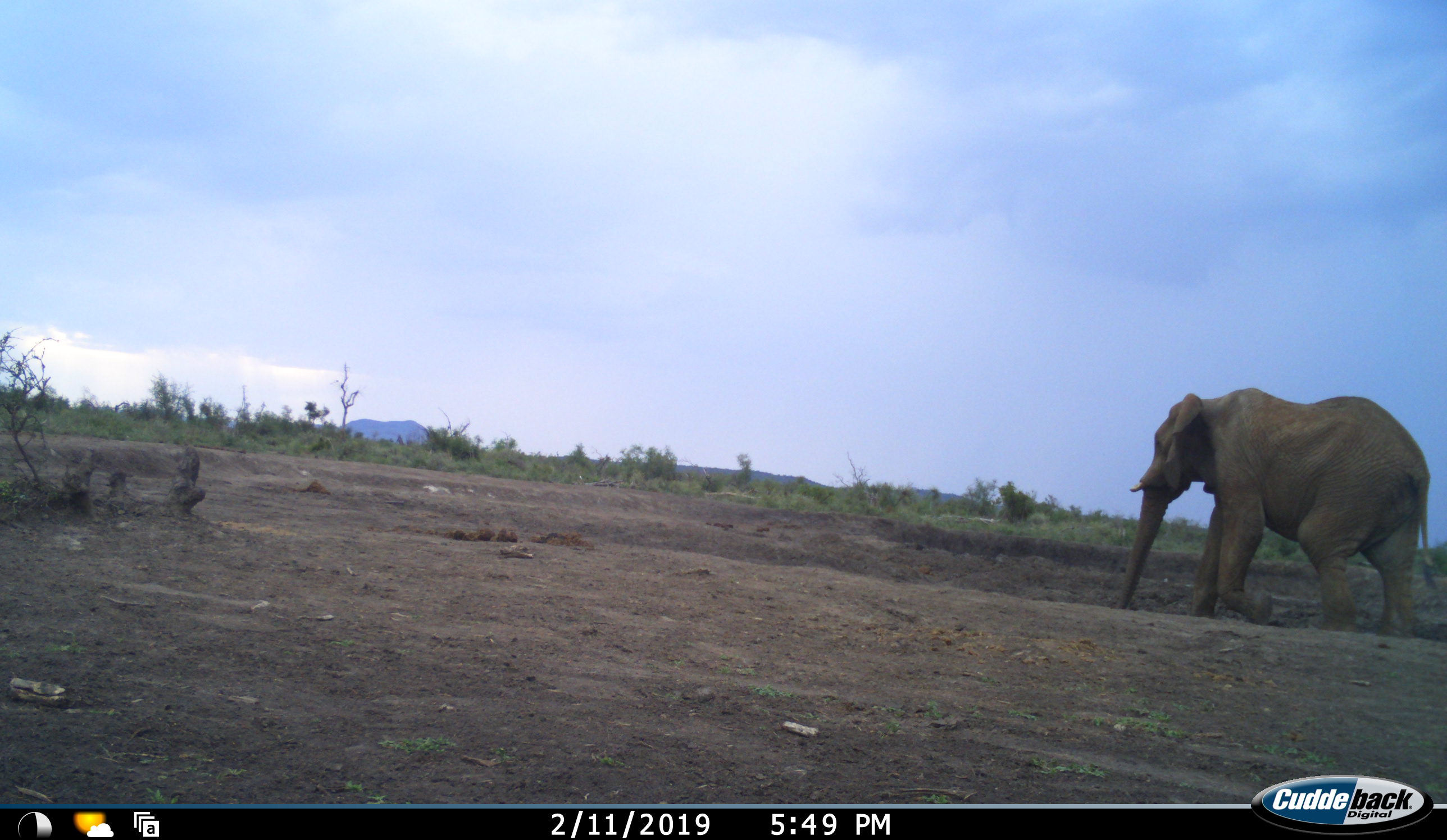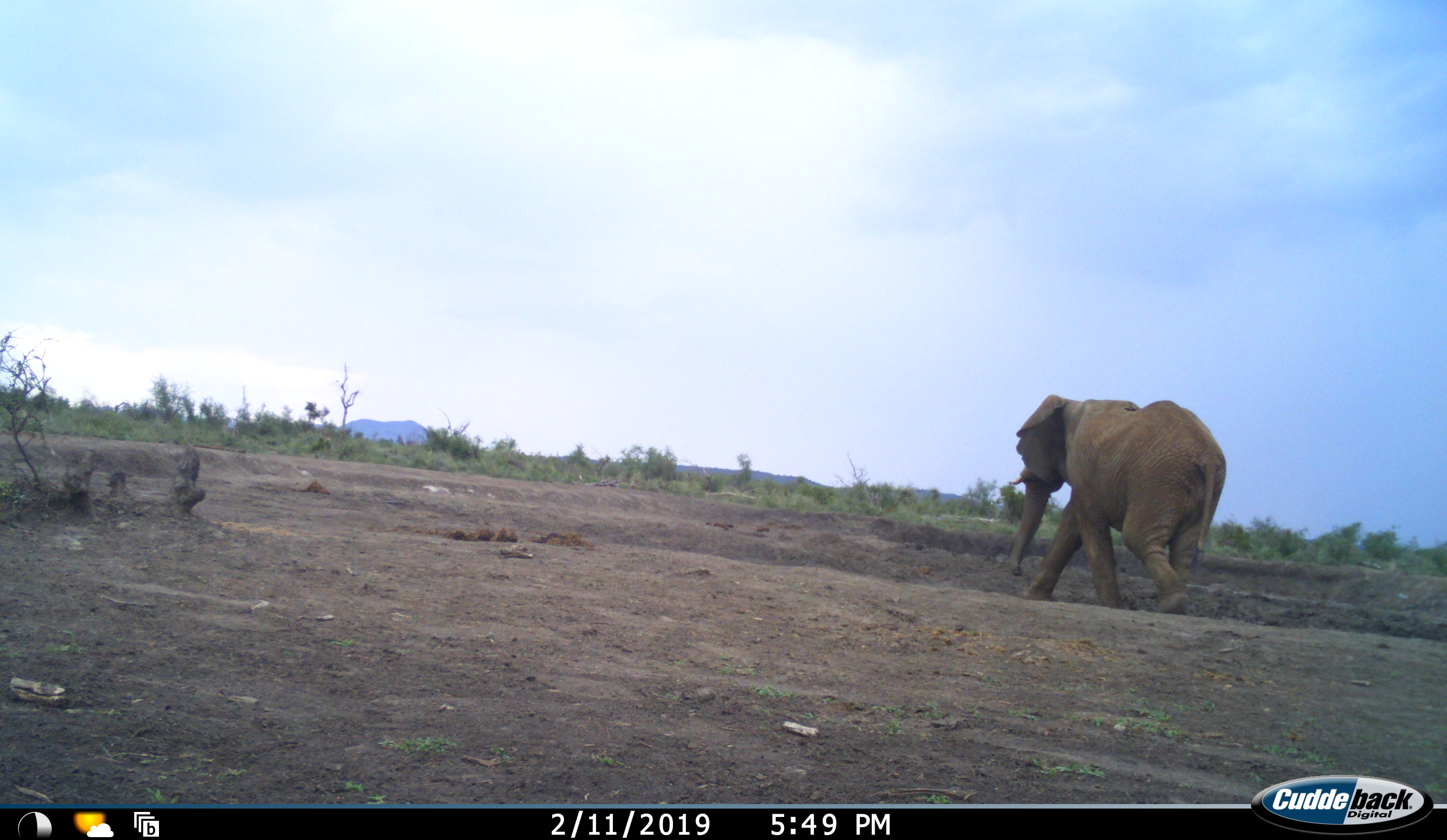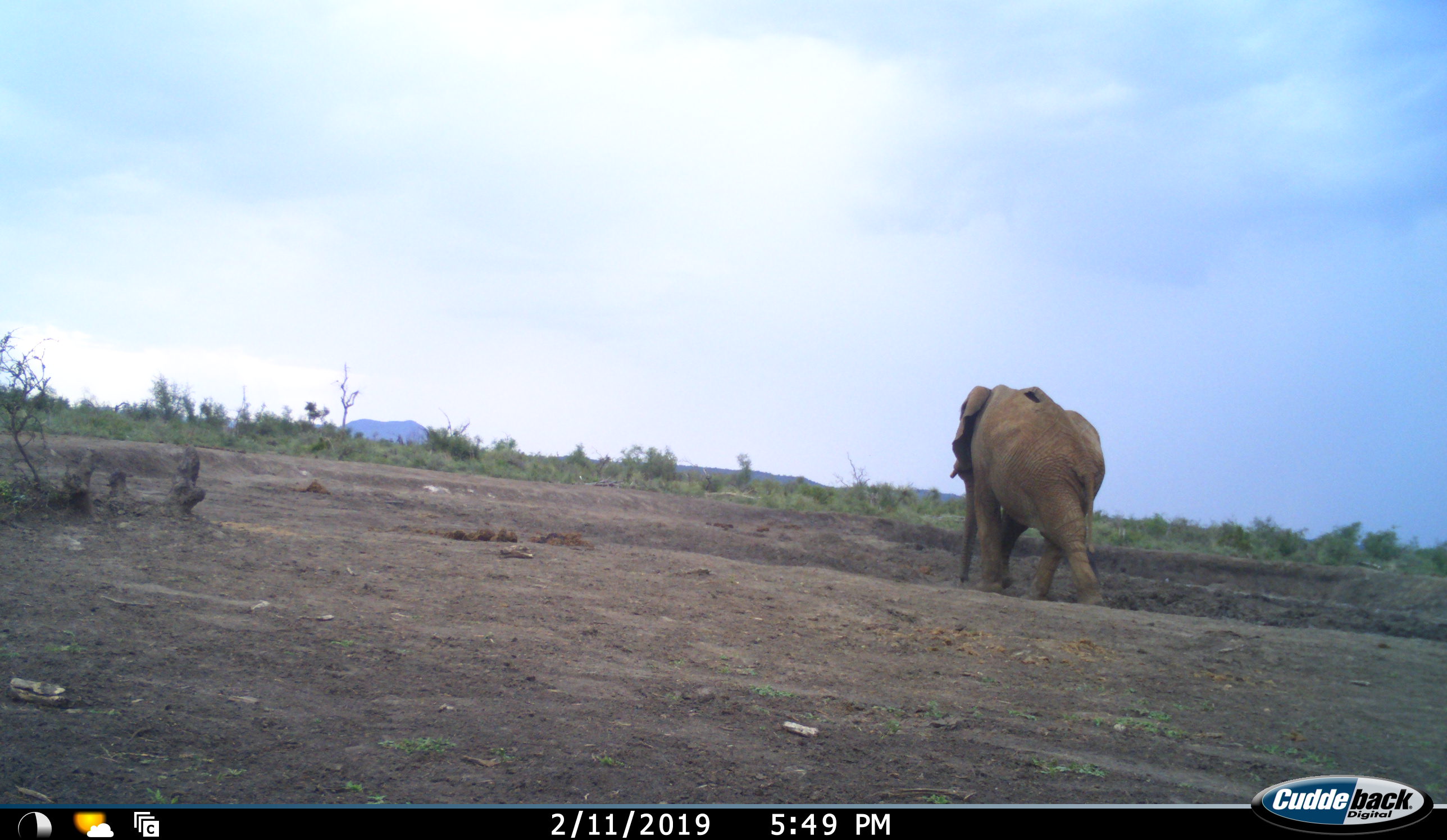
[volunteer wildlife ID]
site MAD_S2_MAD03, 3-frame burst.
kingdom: Animalia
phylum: Chordata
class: Mammalia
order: Proboscidea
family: Elephantidae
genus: Loxodonta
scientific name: Loxodonta africana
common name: african bush elephant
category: elephant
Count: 1.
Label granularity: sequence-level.